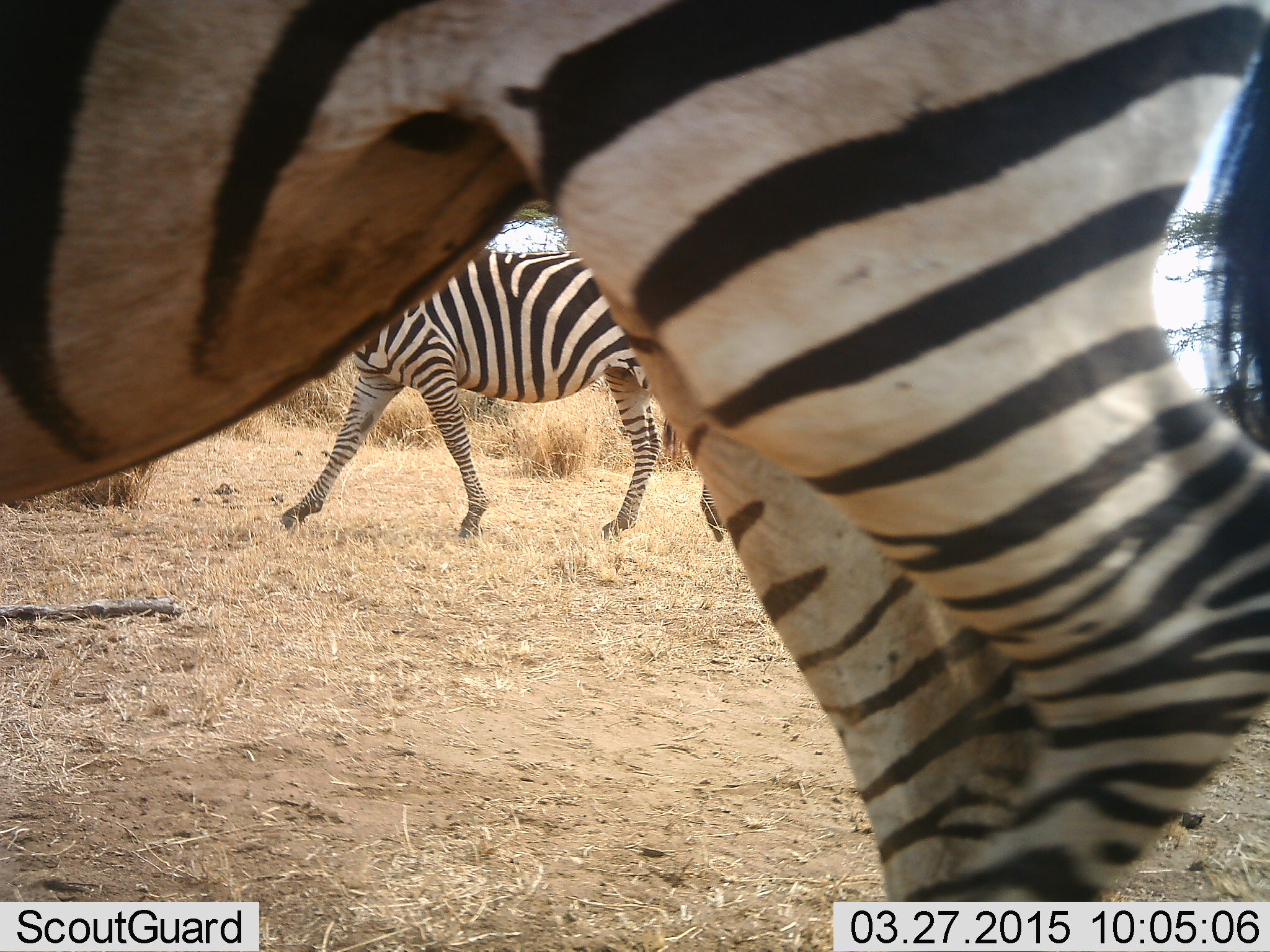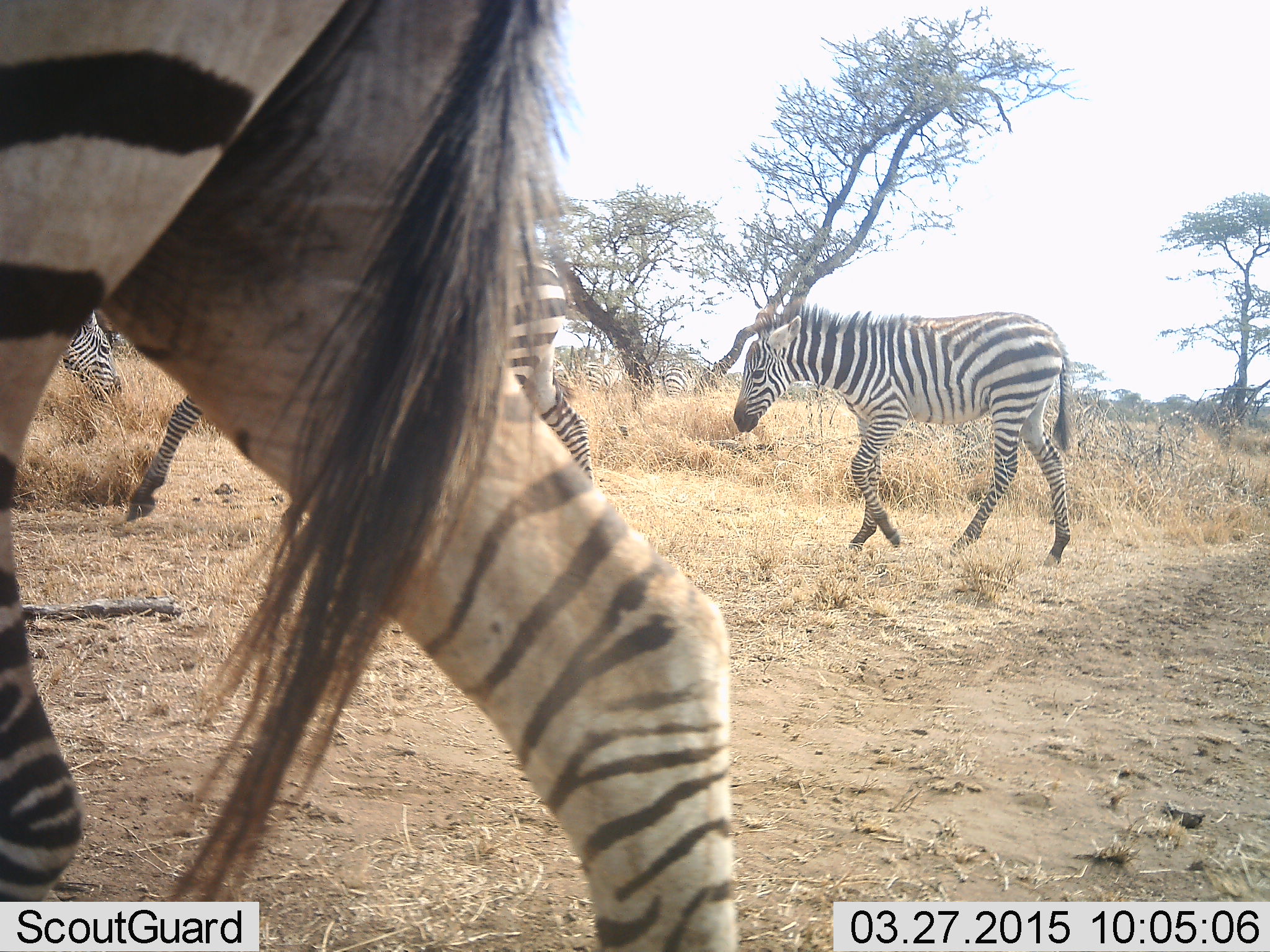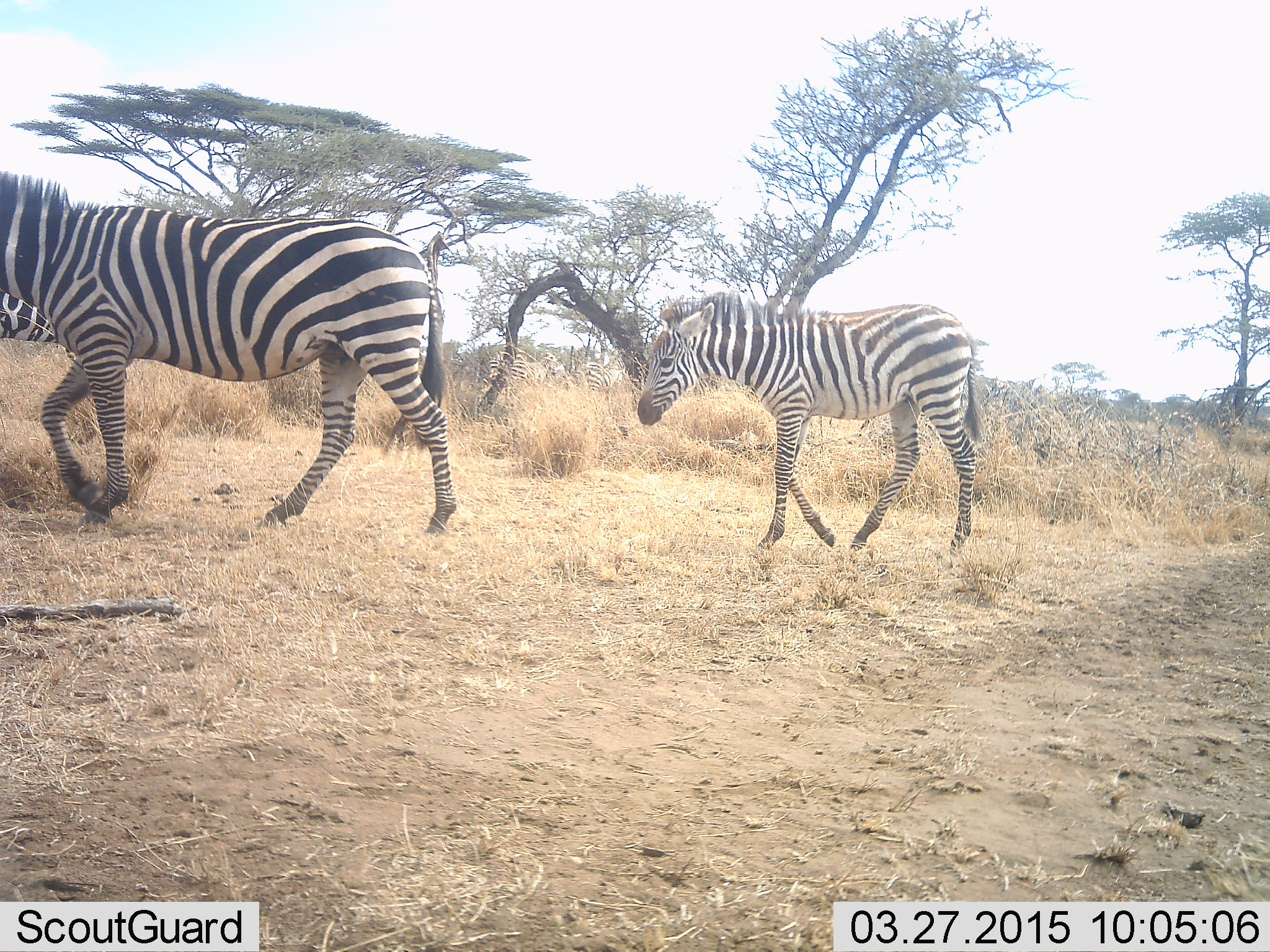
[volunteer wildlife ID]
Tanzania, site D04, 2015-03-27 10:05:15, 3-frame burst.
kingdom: Animalia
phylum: Chordata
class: Mammalia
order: Perissodactyla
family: Equidae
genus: Equus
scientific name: Equus quagga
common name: plains zebra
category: zebra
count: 4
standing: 20%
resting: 0%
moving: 100%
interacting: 0%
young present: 50%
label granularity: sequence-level